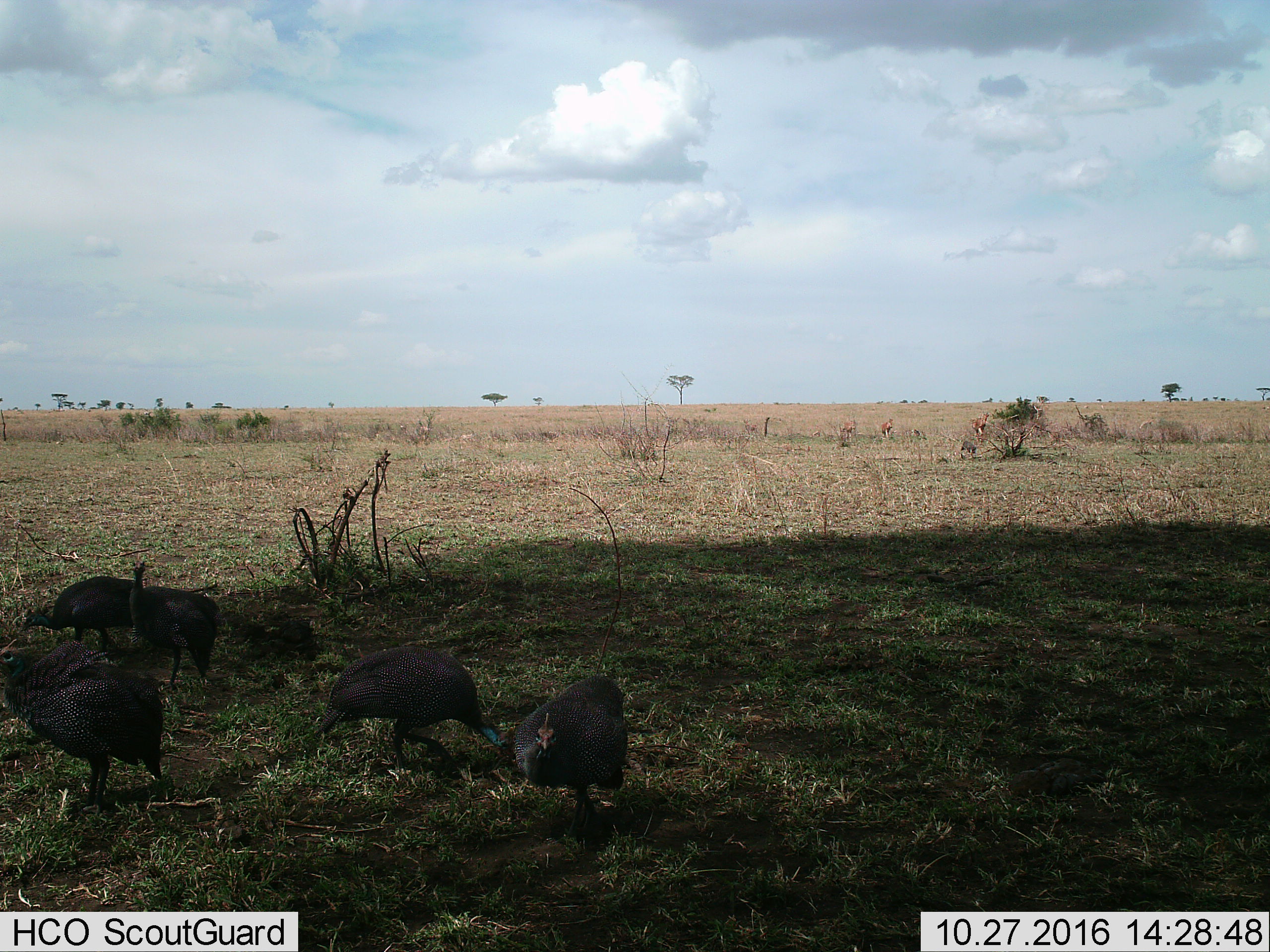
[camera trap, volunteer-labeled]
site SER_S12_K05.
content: unidentified animal